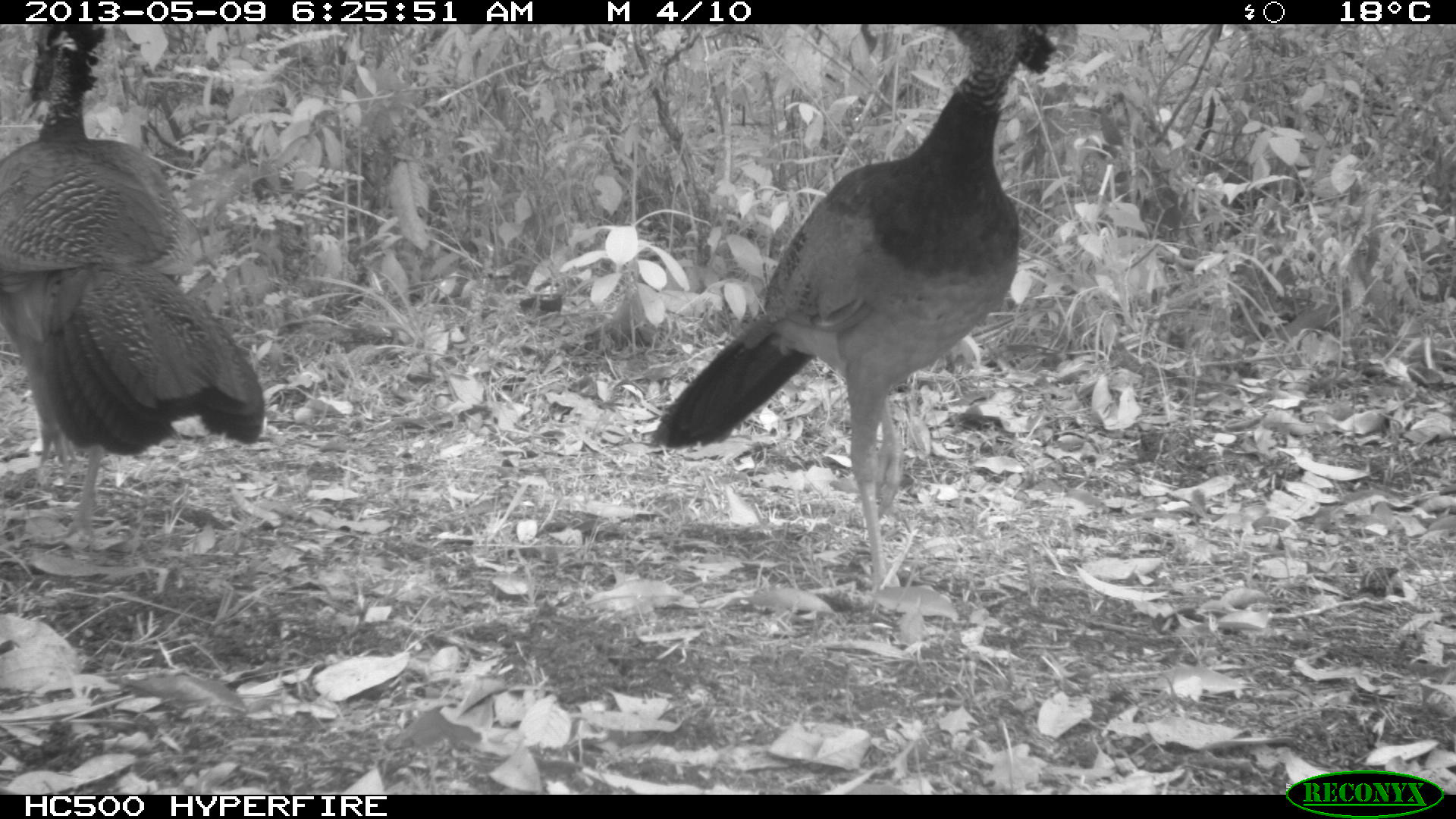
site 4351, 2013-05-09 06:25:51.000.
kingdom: Animalia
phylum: Chordata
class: Aves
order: Galliformes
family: Cracidae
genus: Crax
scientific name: Crax rubra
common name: great curassow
Crax rubra (great curassow), count 3.